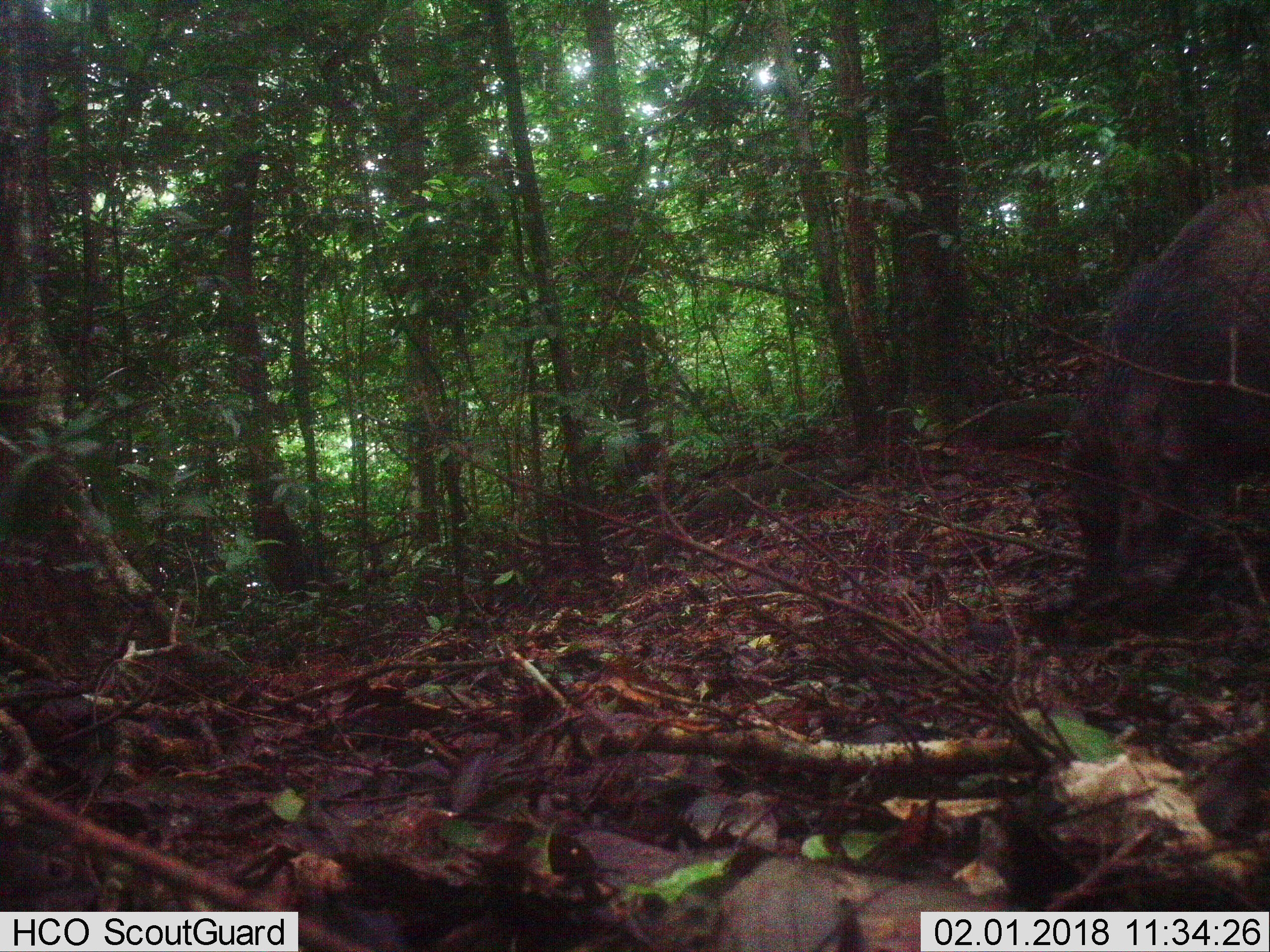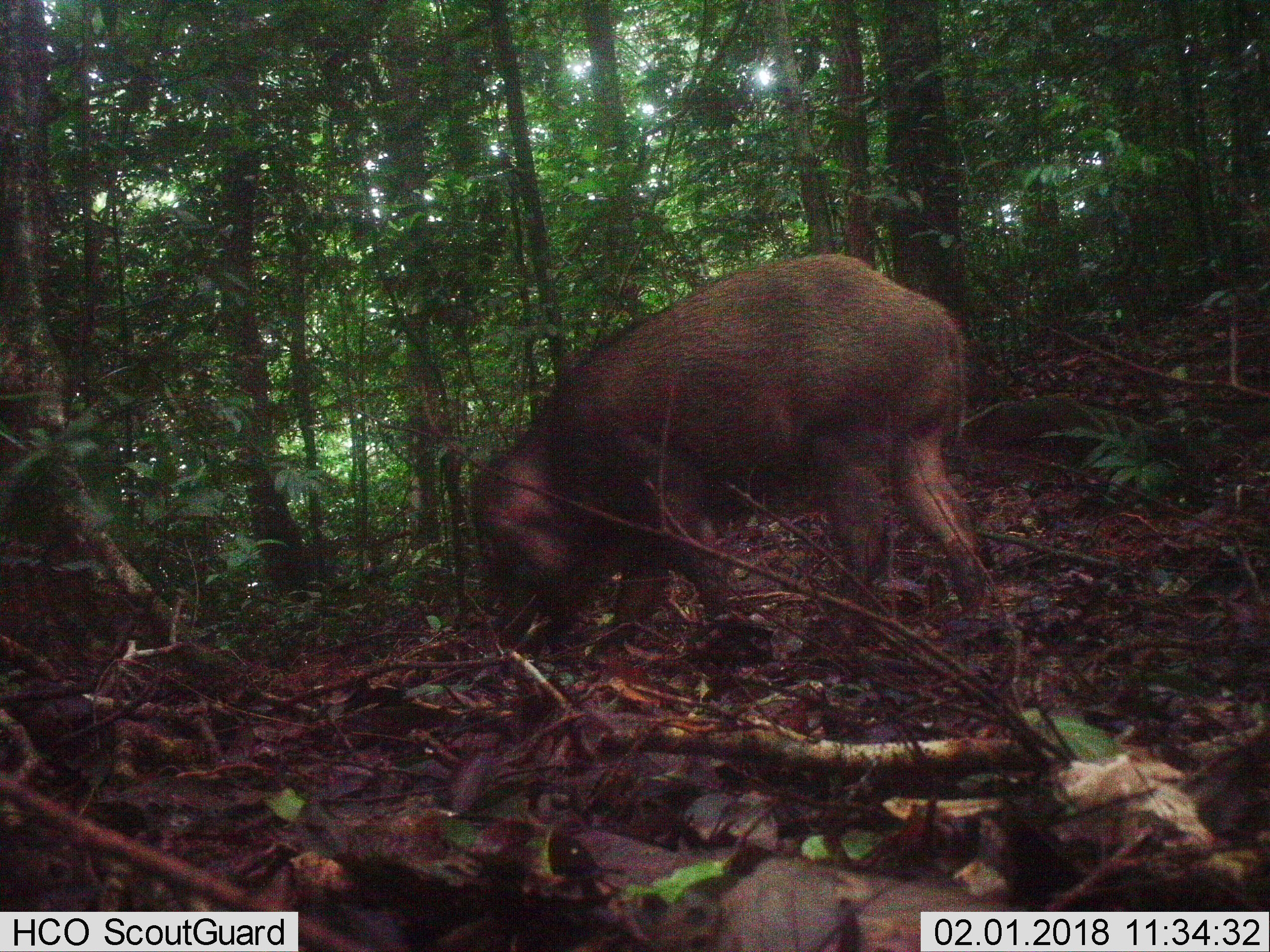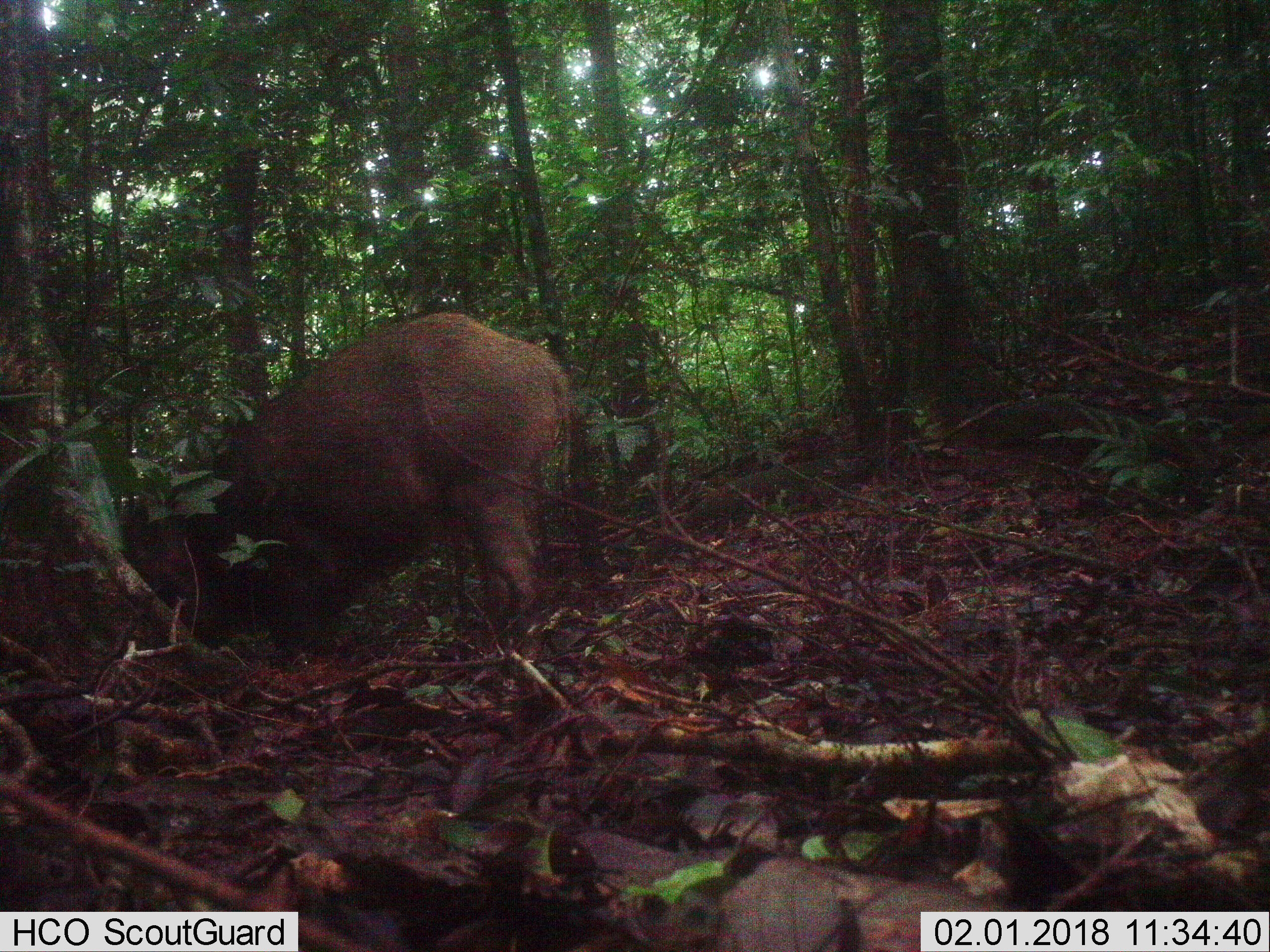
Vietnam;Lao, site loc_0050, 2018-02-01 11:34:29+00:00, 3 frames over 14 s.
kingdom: Animalia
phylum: Chordata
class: Mammalia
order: Artiodactyla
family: Suidae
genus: Sus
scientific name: Sus scrofa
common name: eurasian wild pig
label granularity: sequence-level